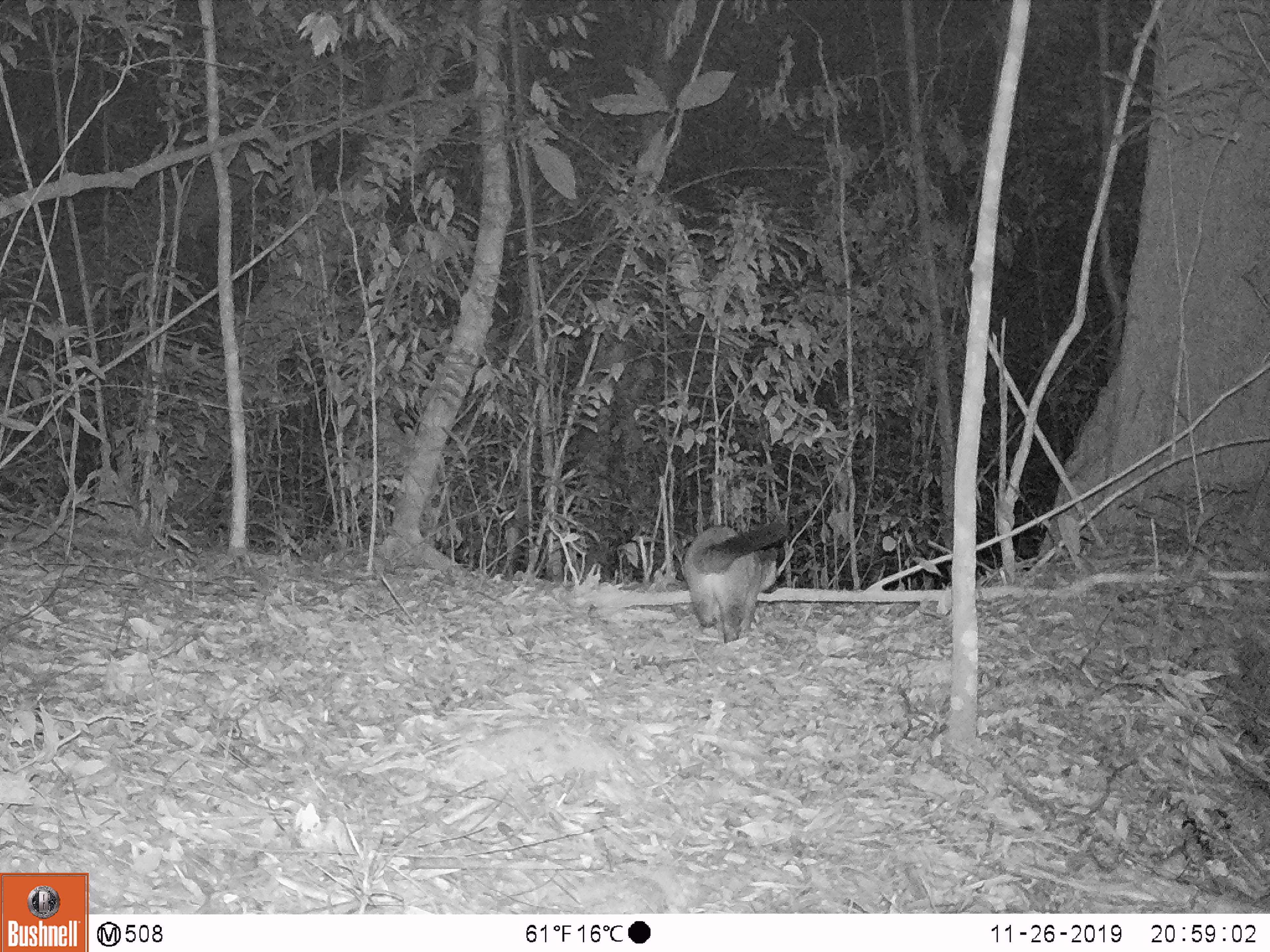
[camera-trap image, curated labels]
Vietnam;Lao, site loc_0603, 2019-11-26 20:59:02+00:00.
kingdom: Animalia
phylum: Chordata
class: Mammalia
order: Carnivora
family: Viverridae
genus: Paguma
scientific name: Paguma larvata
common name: masked palm civet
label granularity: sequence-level